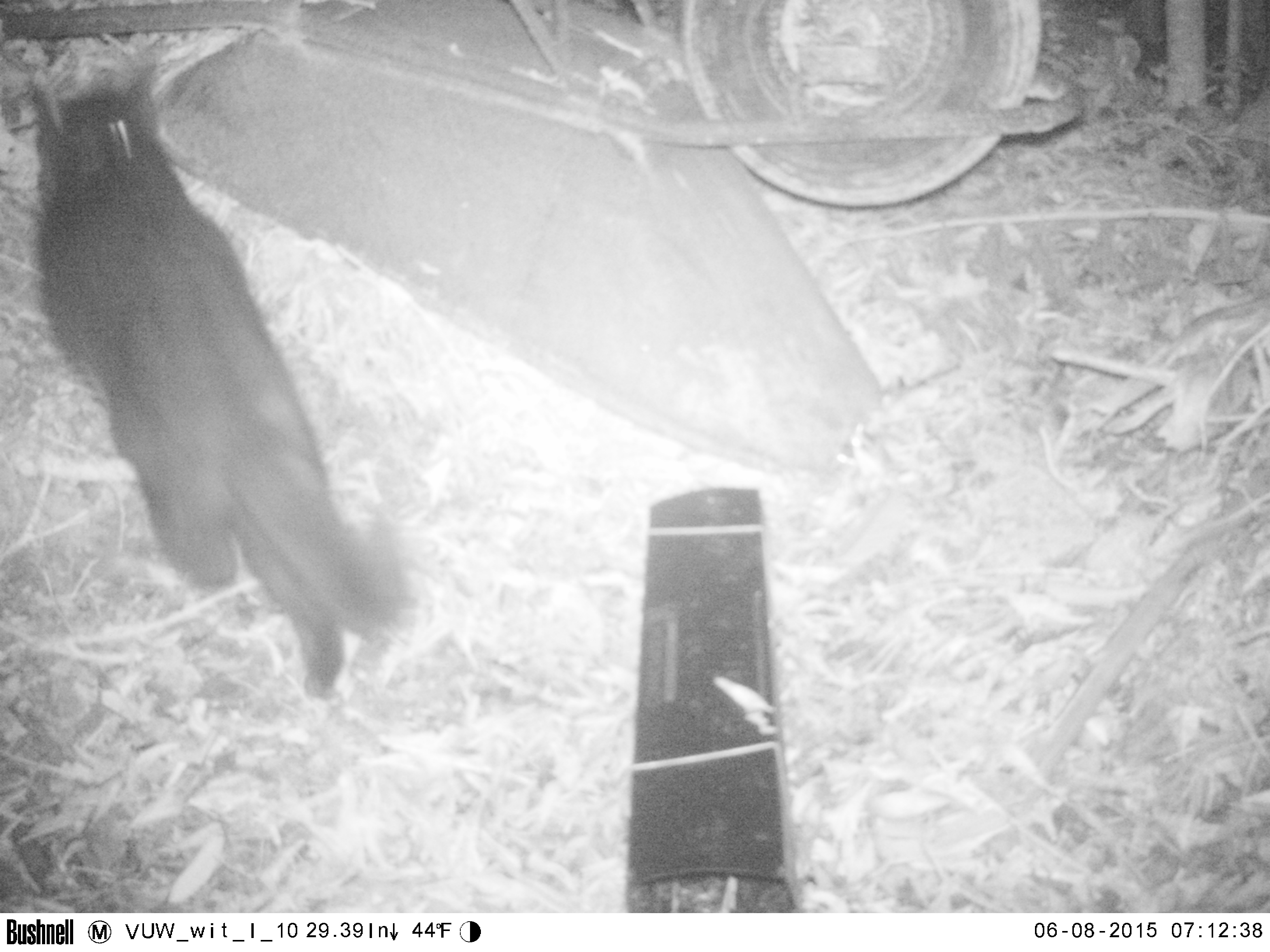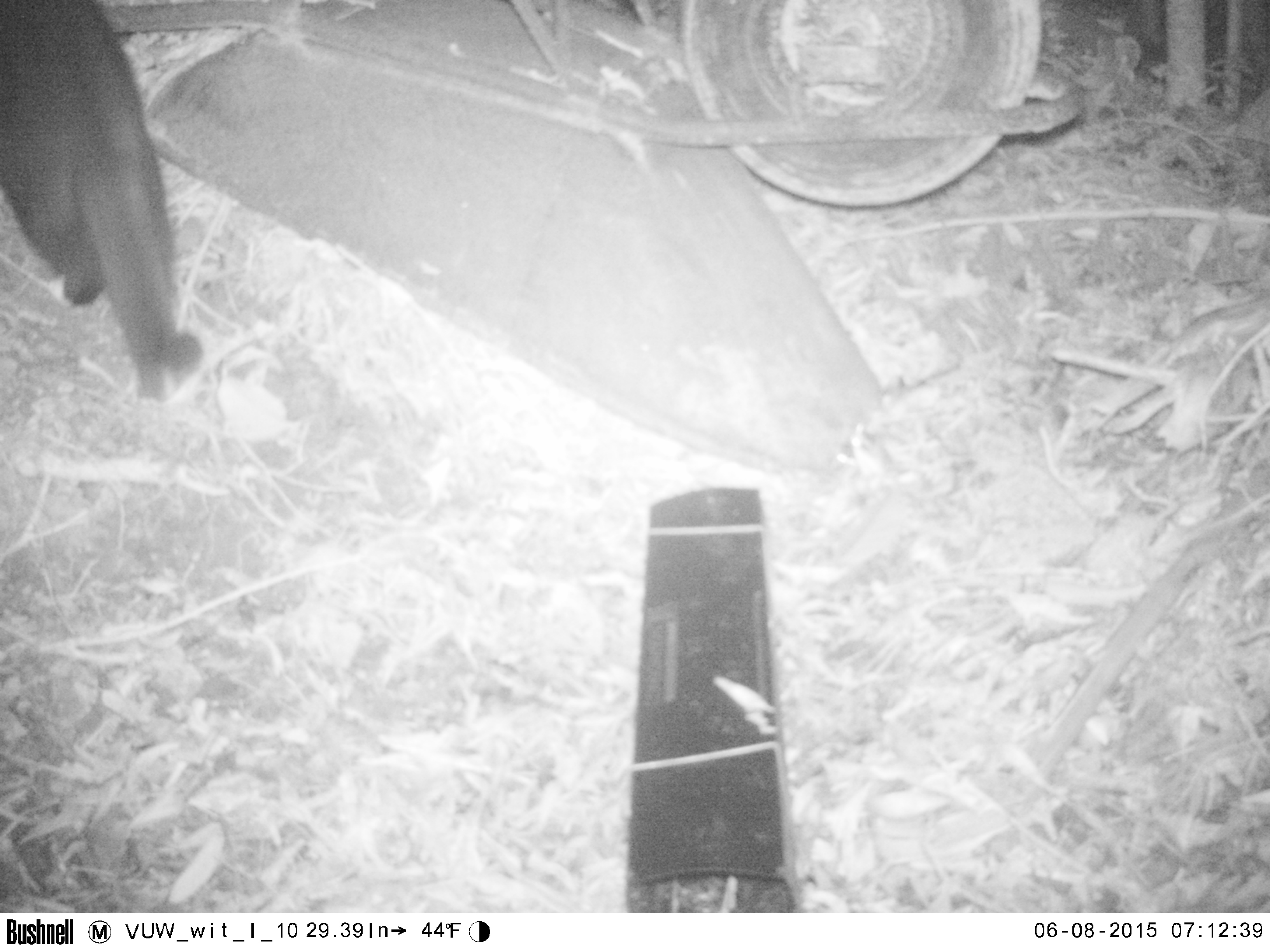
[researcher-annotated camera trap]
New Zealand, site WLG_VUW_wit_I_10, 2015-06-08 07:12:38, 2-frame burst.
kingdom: Animalia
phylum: Chordata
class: Mammalia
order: Carnivora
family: Felidae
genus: Felis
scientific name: Felis catus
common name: domestic cat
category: cat